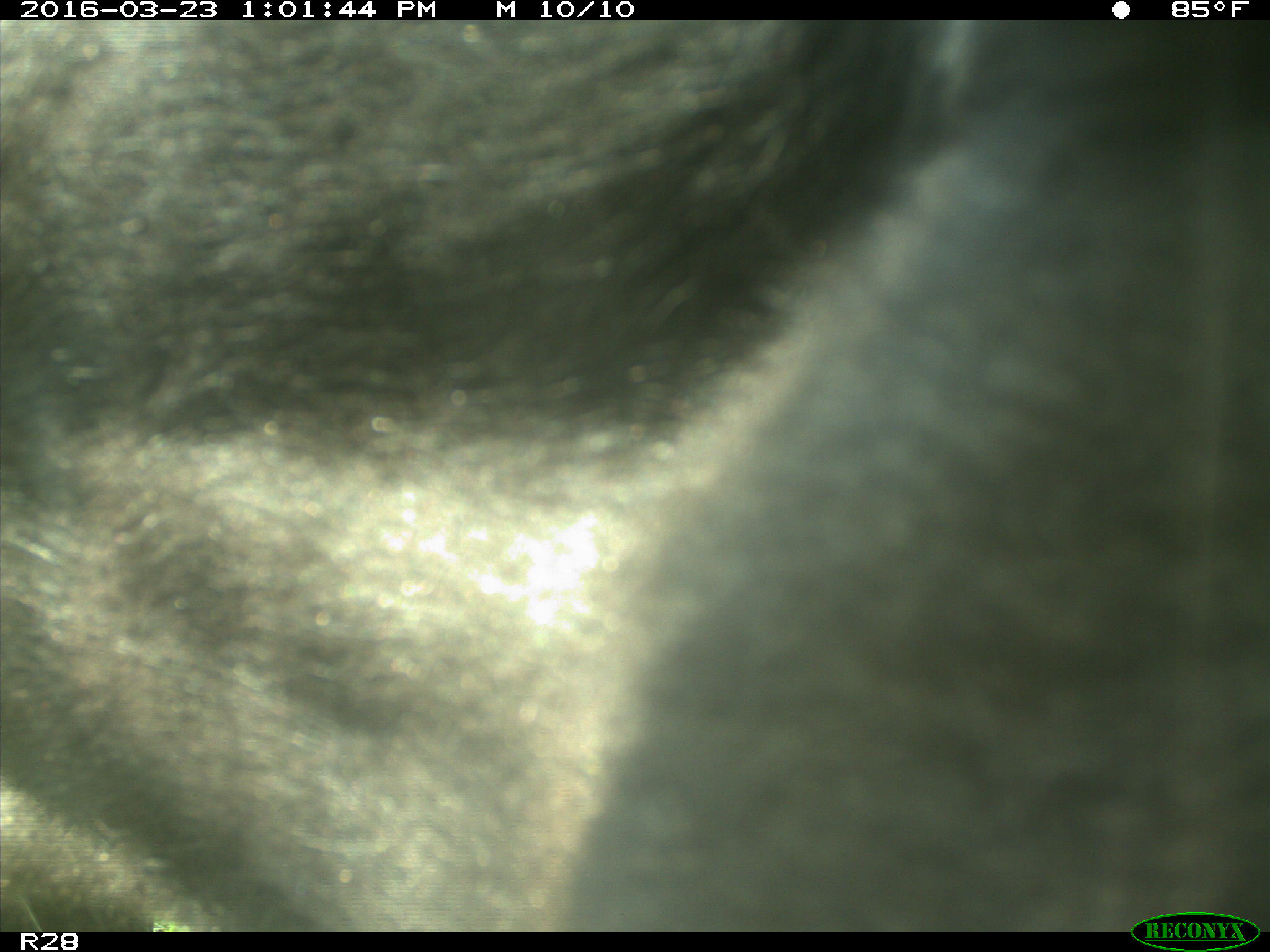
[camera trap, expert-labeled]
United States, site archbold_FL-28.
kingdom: Animalia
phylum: Chordata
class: Mammalia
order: Artiodactyla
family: Bovidae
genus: Bos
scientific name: Bos taurus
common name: domestic cow